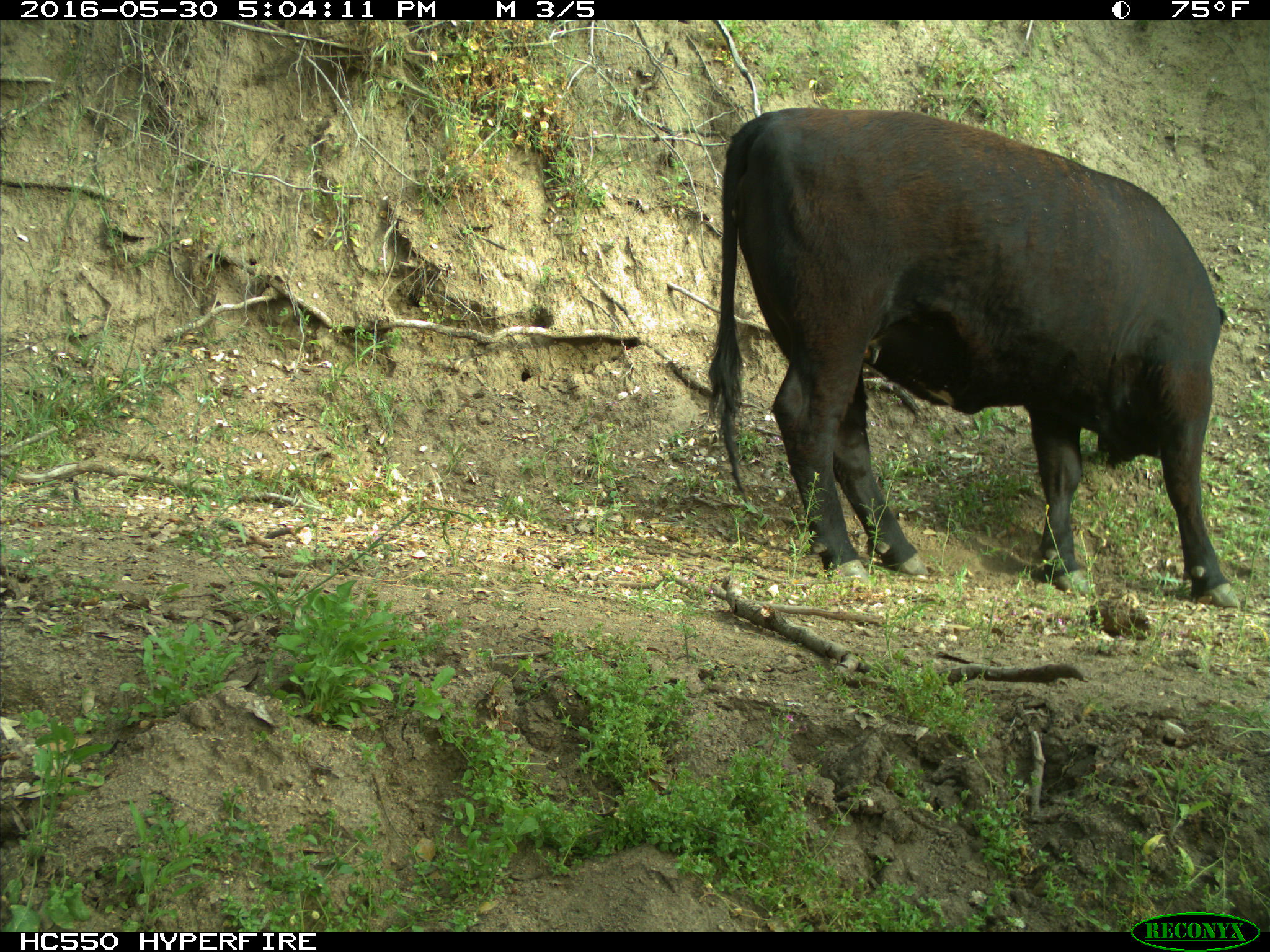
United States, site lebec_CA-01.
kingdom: Animalia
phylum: Chordata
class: Mammalia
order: Artiodactyla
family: Bovidae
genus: Bos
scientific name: Bos taurus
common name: domestic cow